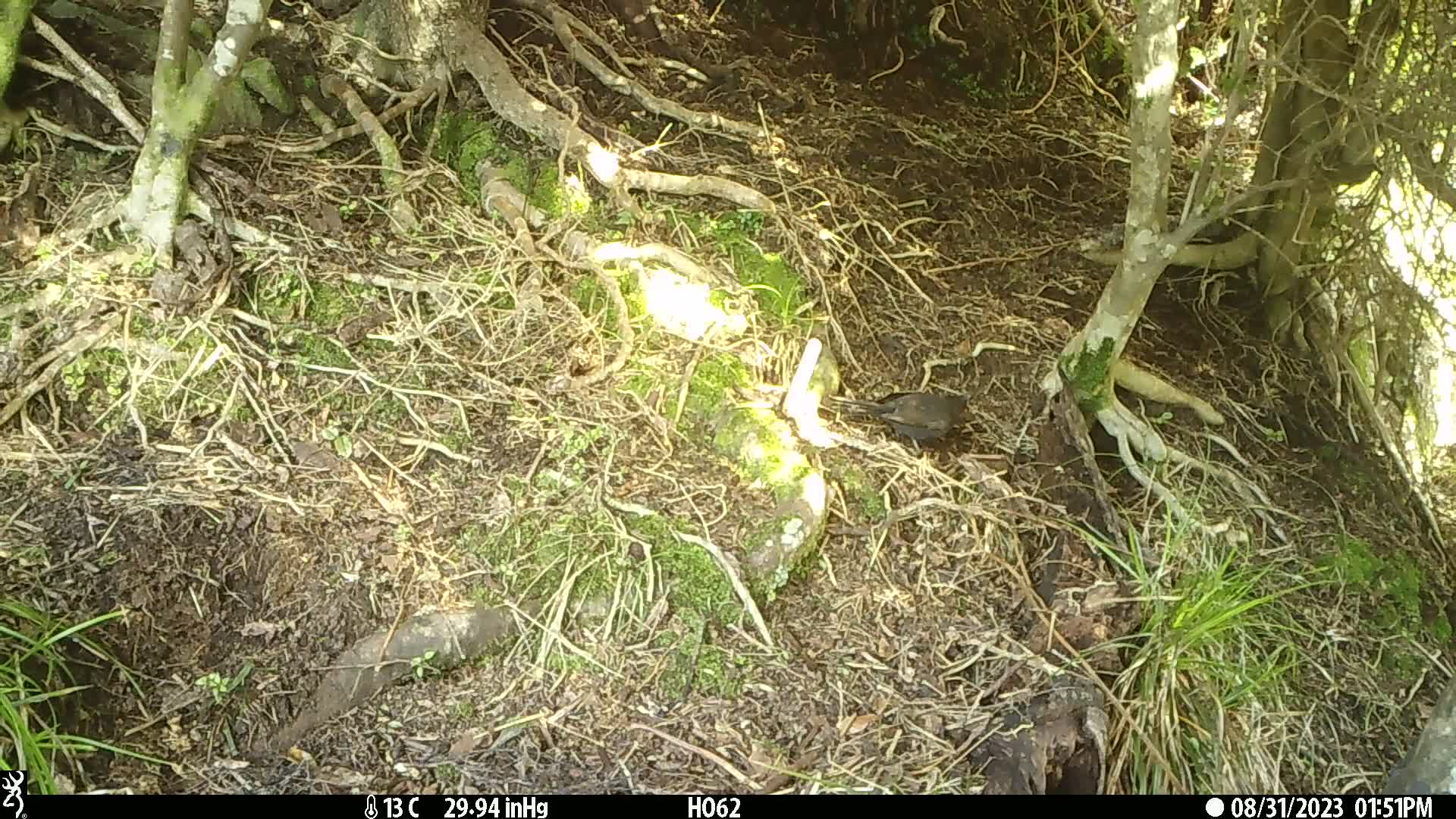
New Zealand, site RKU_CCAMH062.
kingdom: Animalia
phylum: Chordata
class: Aves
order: Passeriformes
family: Turdidae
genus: Turdus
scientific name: Turdus merula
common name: eurasian blackbird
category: blackbird